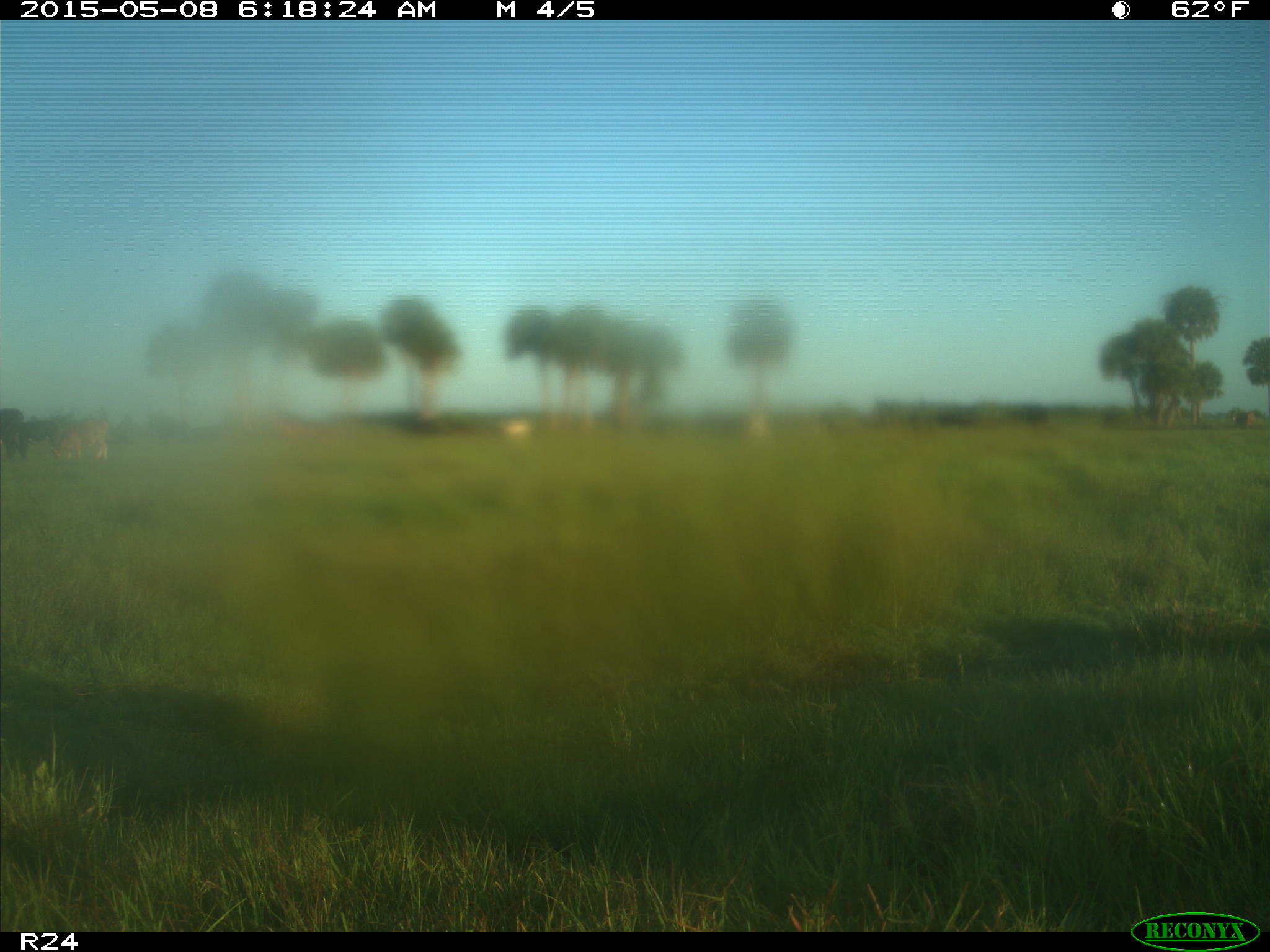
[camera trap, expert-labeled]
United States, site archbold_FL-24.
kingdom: Animalia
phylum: Chordata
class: Mammalia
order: Artiodactyla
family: Bovidae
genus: Bos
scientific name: Bos taurus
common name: domestic cow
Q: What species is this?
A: Bos taurus (domestic cow).